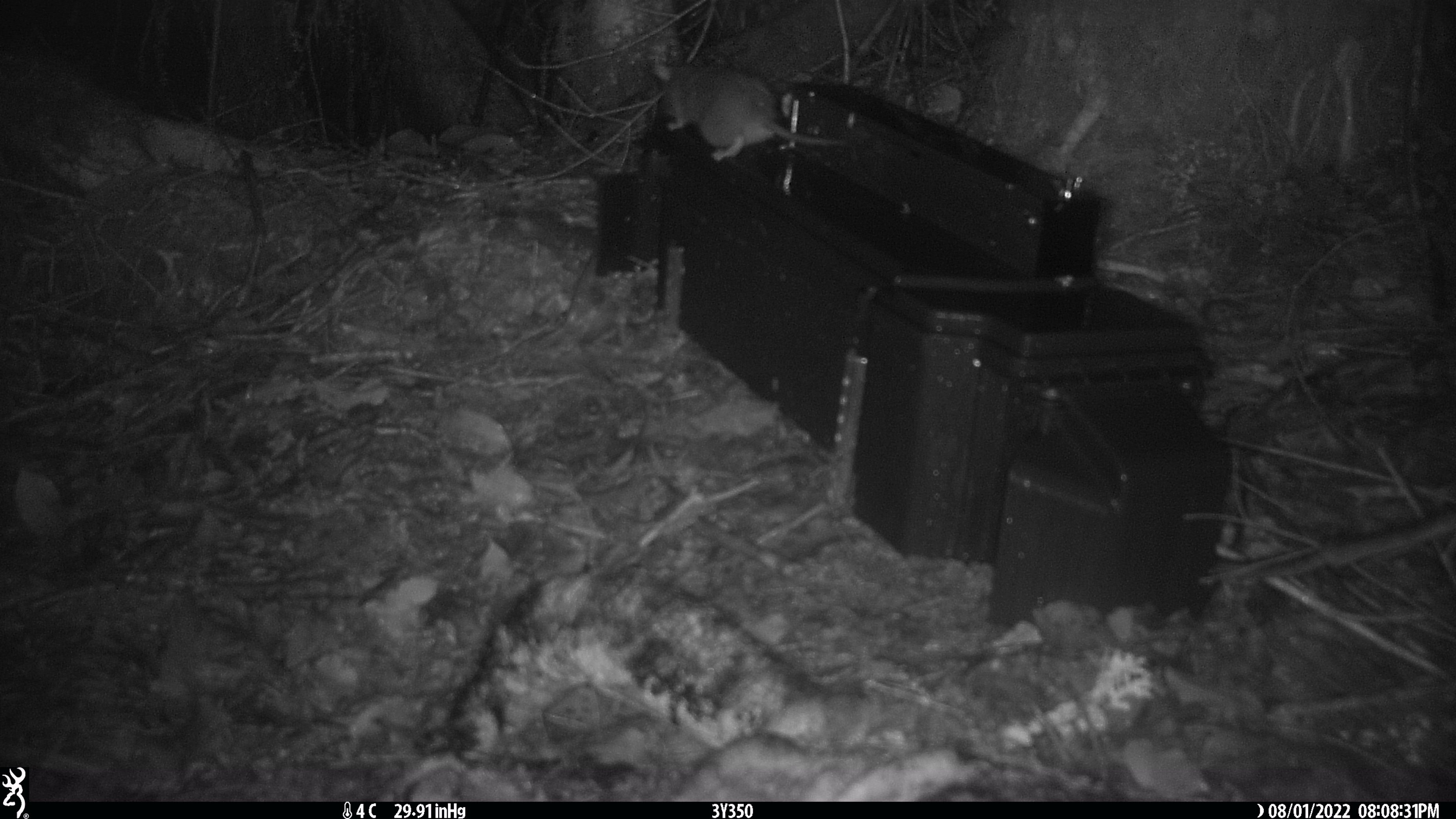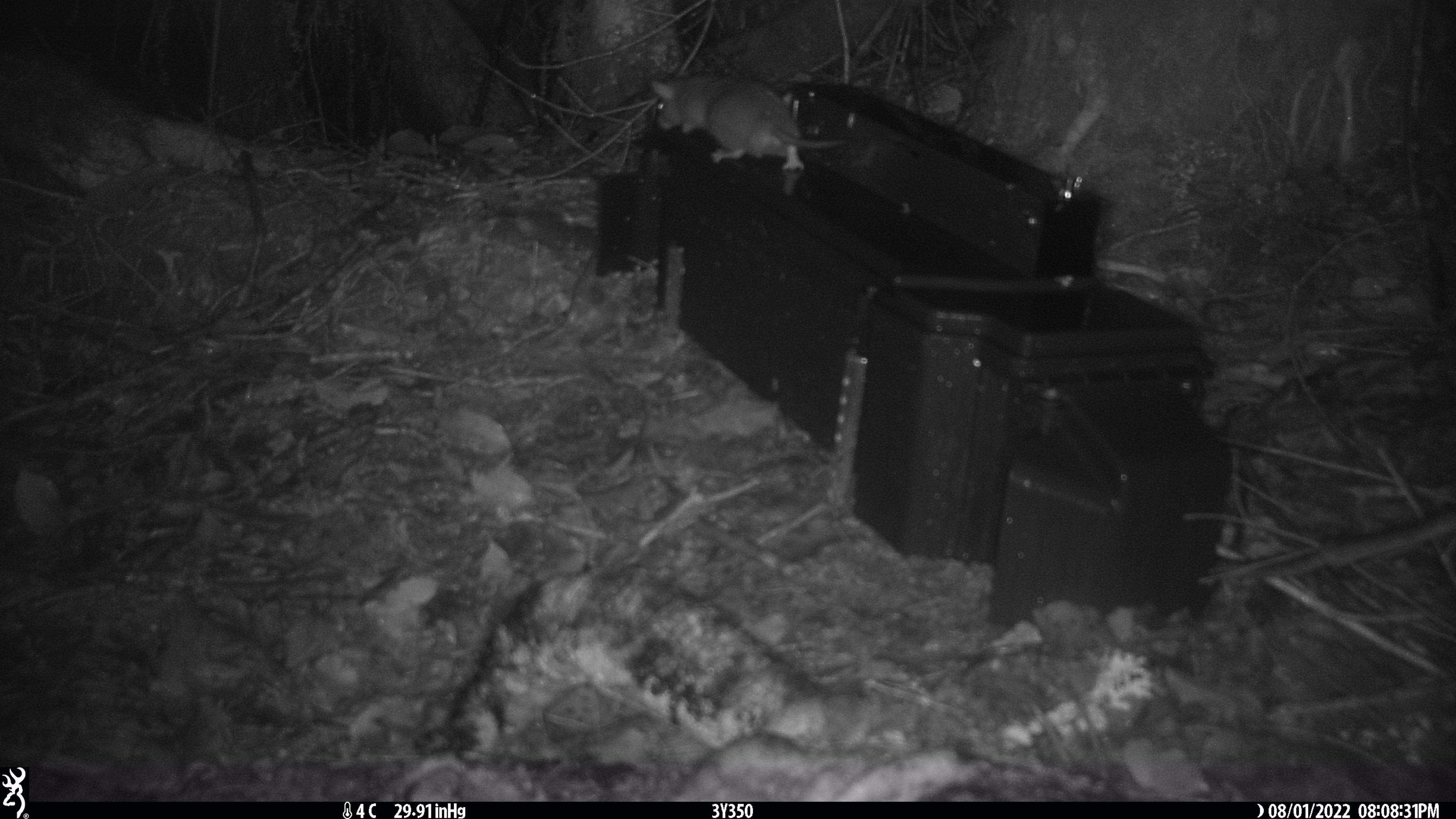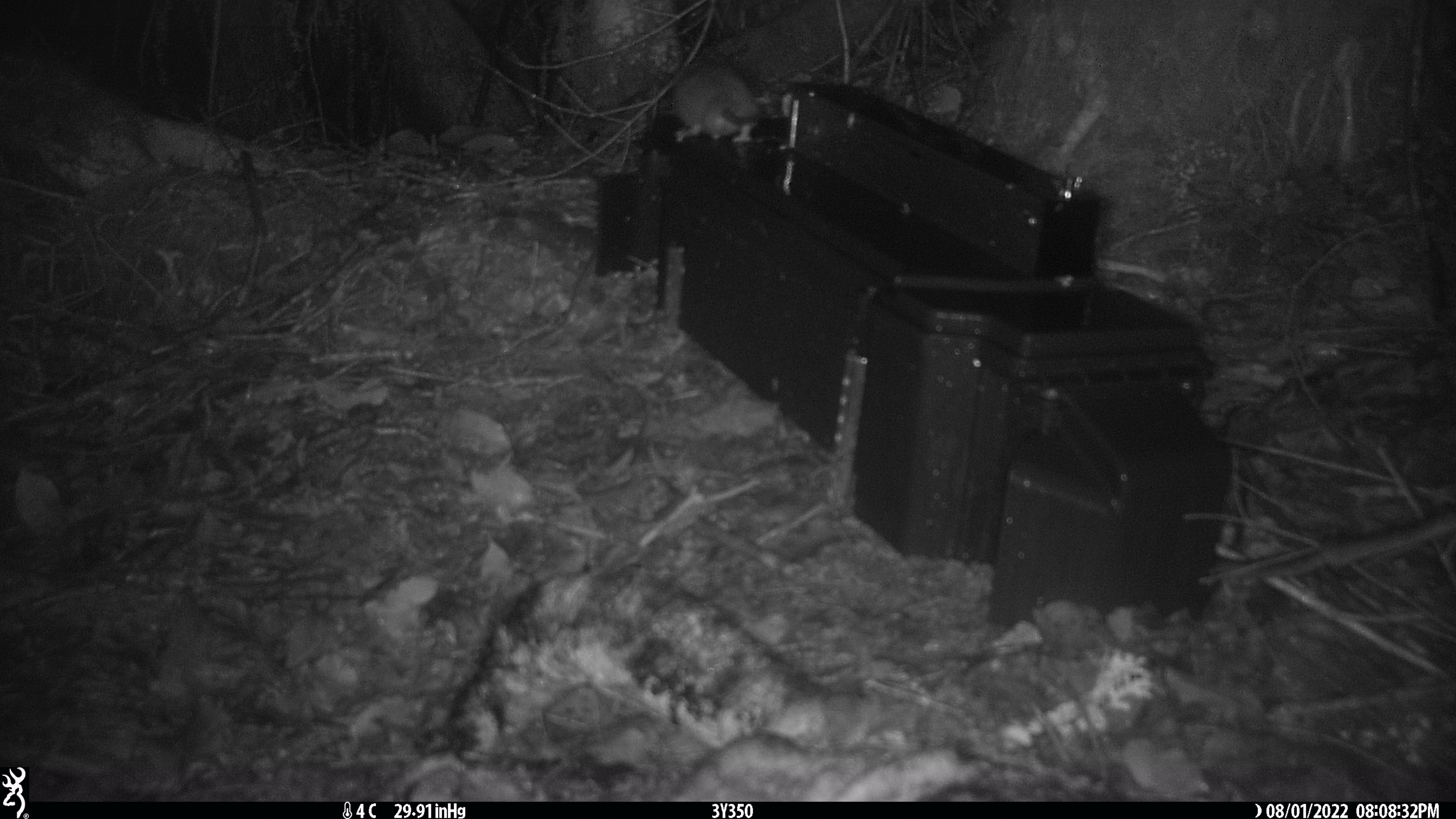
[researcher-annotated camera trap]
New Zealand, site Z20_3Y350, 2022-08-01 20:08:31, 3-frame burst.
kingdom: Animalia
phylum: Chordata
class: Mammalia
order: Rodentia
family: Muridae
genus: Rattus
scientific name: Rattus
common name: rat